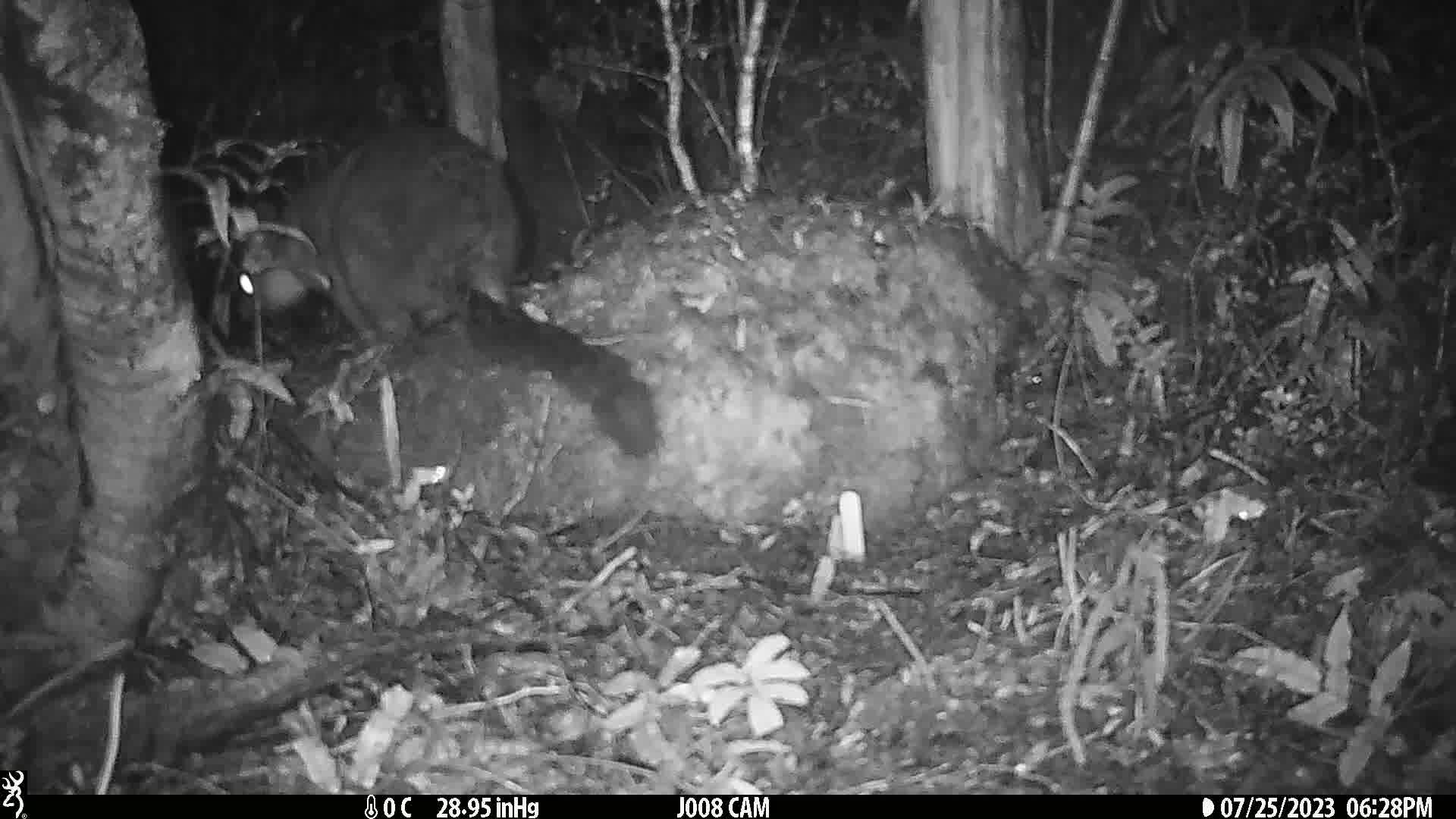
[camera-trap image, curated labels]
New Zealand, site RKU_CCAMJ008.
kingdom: Animalia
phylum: Chordata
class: Mammalia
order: Diprotodontia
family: Phalangeridae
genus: Trichosurus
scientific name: Trichosurus vulpecula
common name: common brushtail possum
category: possum